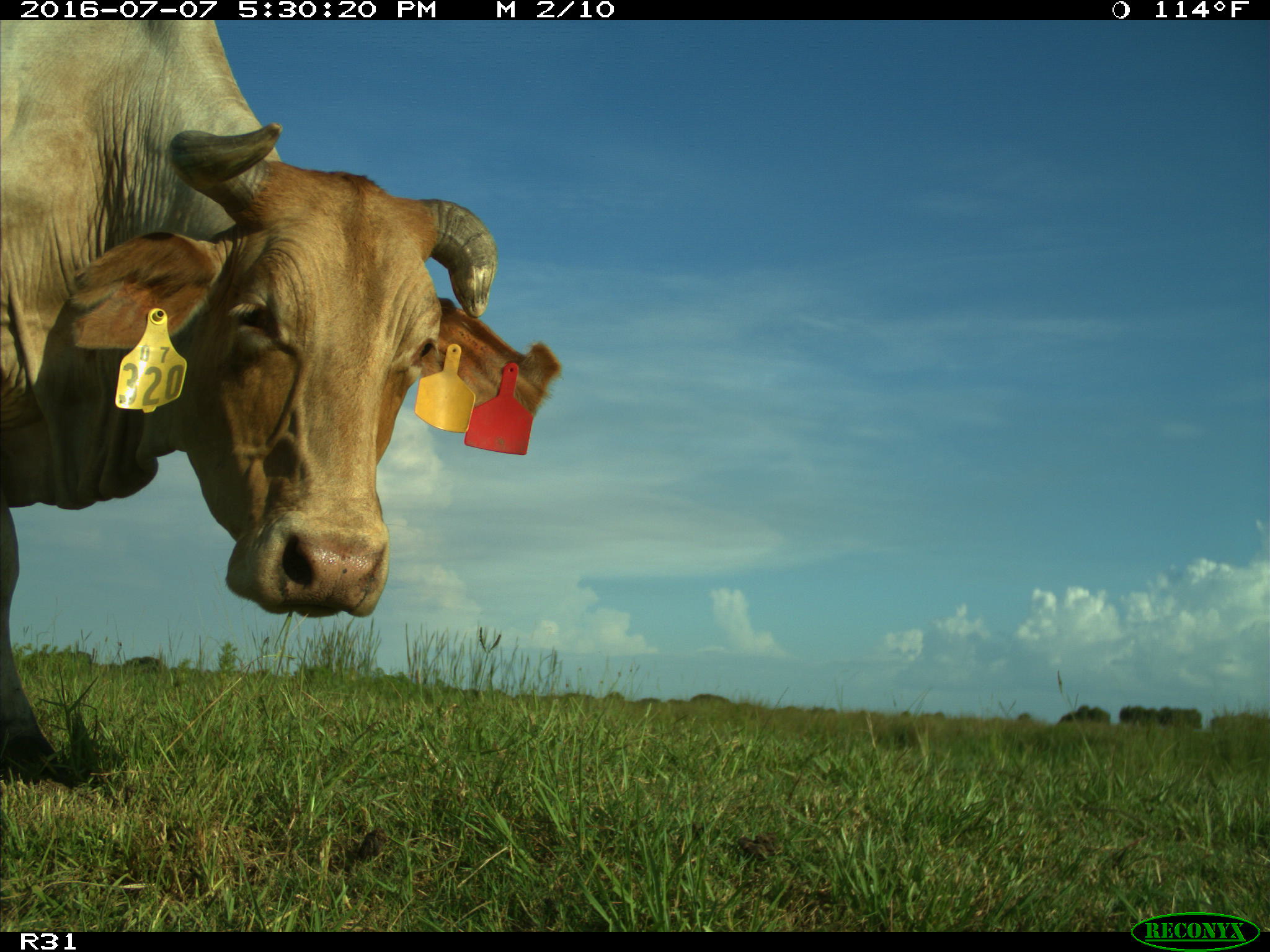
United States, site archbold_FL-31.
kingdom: Animalia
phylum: Chordata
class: Mammalia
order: Artiodactyla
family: Bovidae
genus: Bos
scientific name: Bos taurus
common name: domestic cow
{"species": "Bos taurus (domestic cow)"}